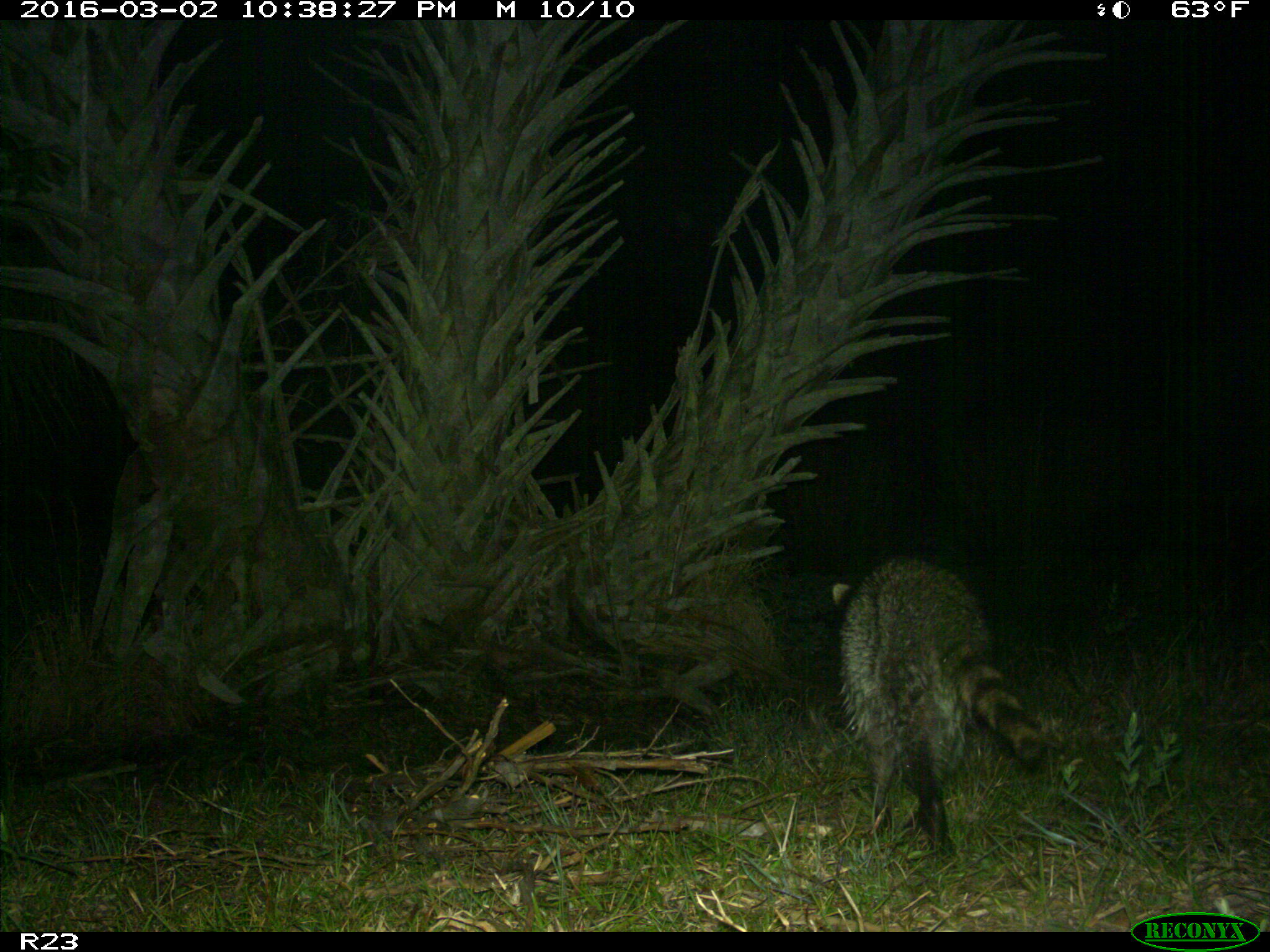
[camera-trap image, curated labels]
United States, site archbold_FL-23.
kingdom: Animalia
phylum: Chordata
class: Mammalia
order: Carnivora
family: Procyonidae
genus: Procyon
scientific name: Procyon lotor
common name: common raccoon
Procyon lotor (common raccoon).